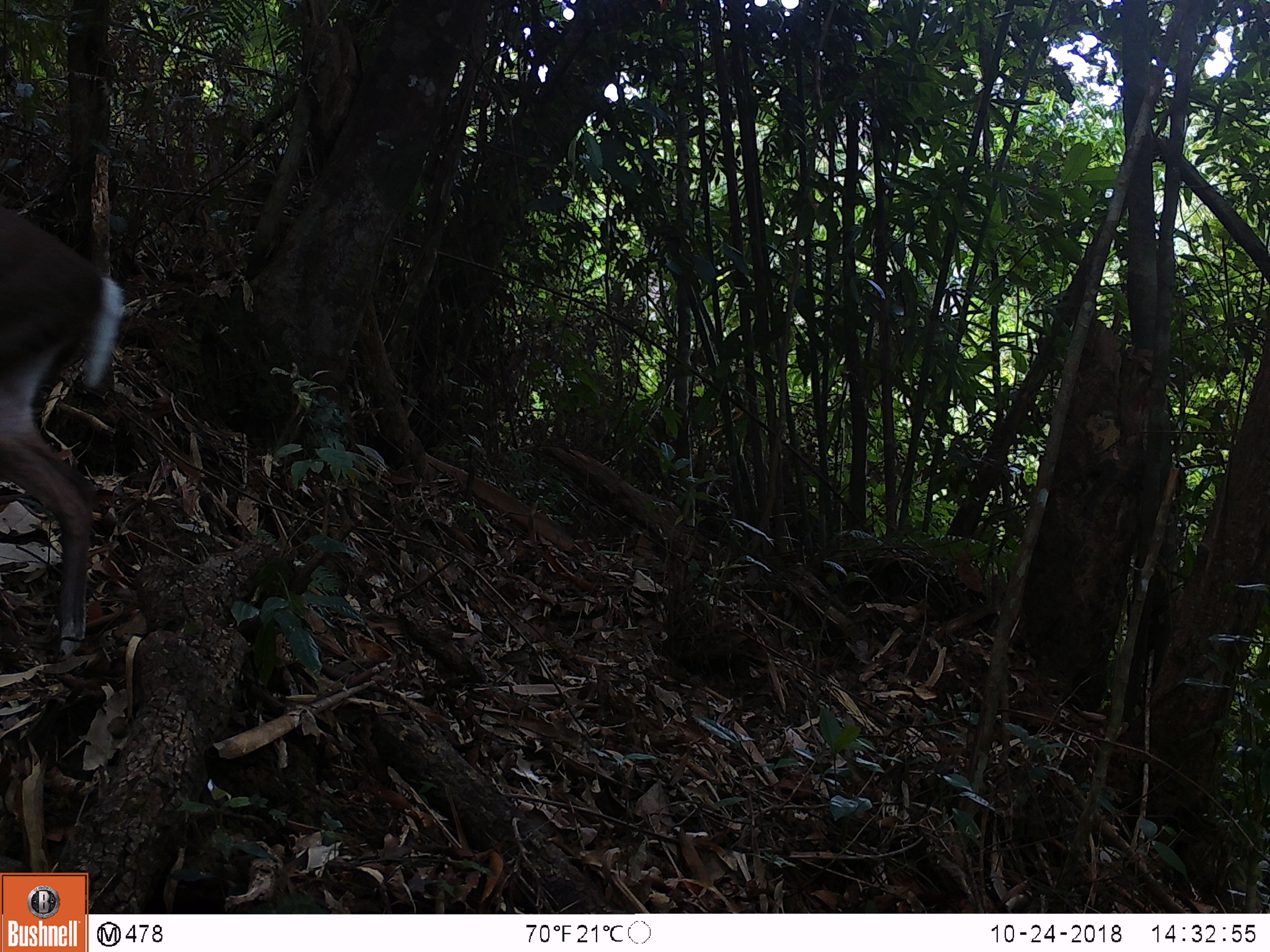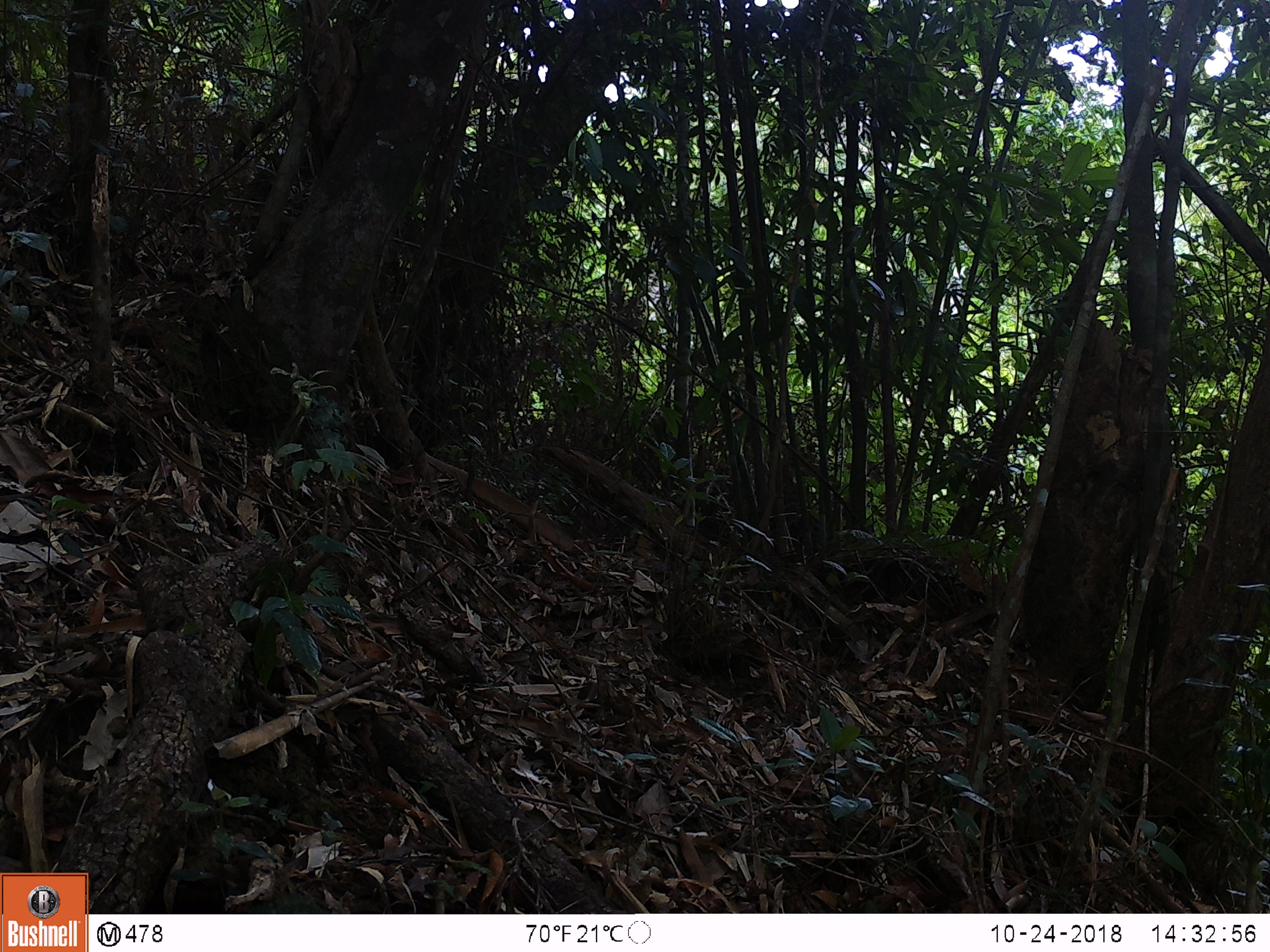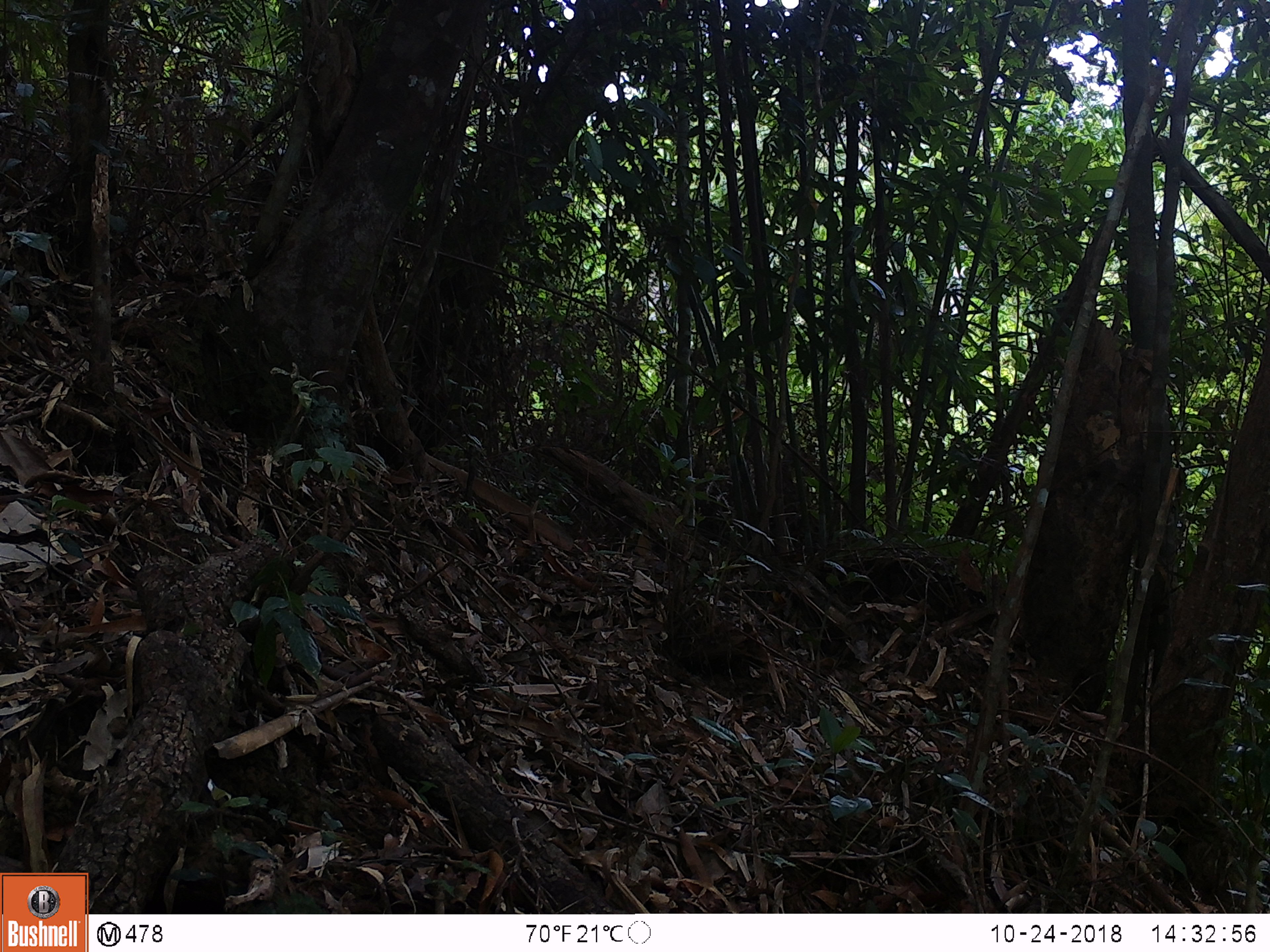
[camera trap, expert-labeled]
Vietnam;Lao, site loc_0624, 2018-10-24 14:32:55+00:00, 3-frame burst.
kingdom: Animalia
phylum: Chordata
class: Mammalia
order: Artiodactyla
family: Cervidae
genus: Muntiacus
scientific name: Muntiacus rooseveltorum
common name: roosevelt's muntjac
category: roosevelts muntjac group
Roosevelts muntjac group (roosevelt's muntjac) (Muntiacus rooseveltorum). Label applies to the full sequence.